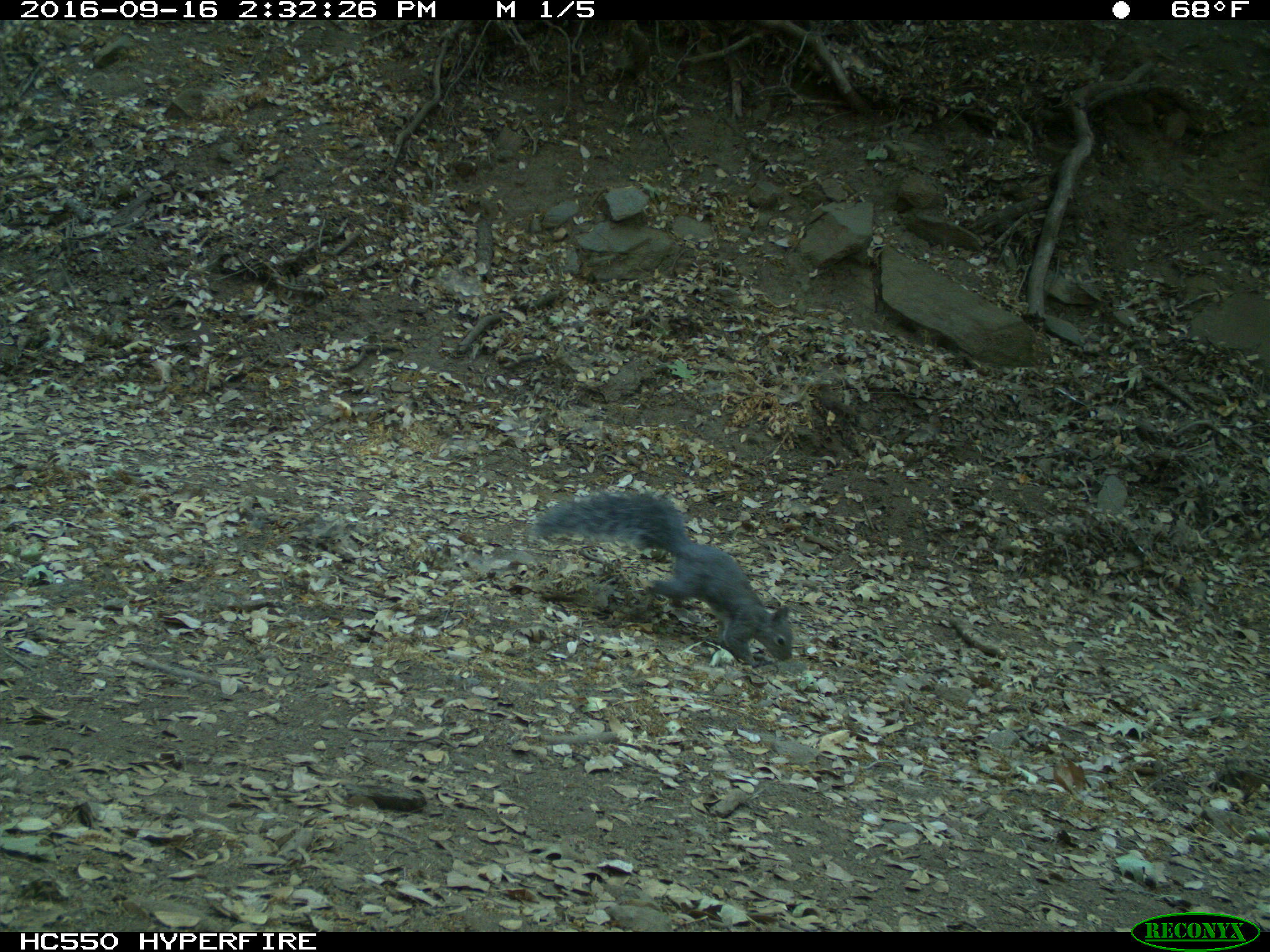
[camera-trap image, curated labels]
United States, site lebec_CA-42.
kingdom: Animalia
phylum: Chordata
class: Mammalia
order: Rodentia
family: Sciuridae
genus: Sciurus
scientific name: Sciurus carolinensis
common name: eastern gray squirrel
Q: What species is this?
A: Sciurus carolinensis (eastern gray squirrel).